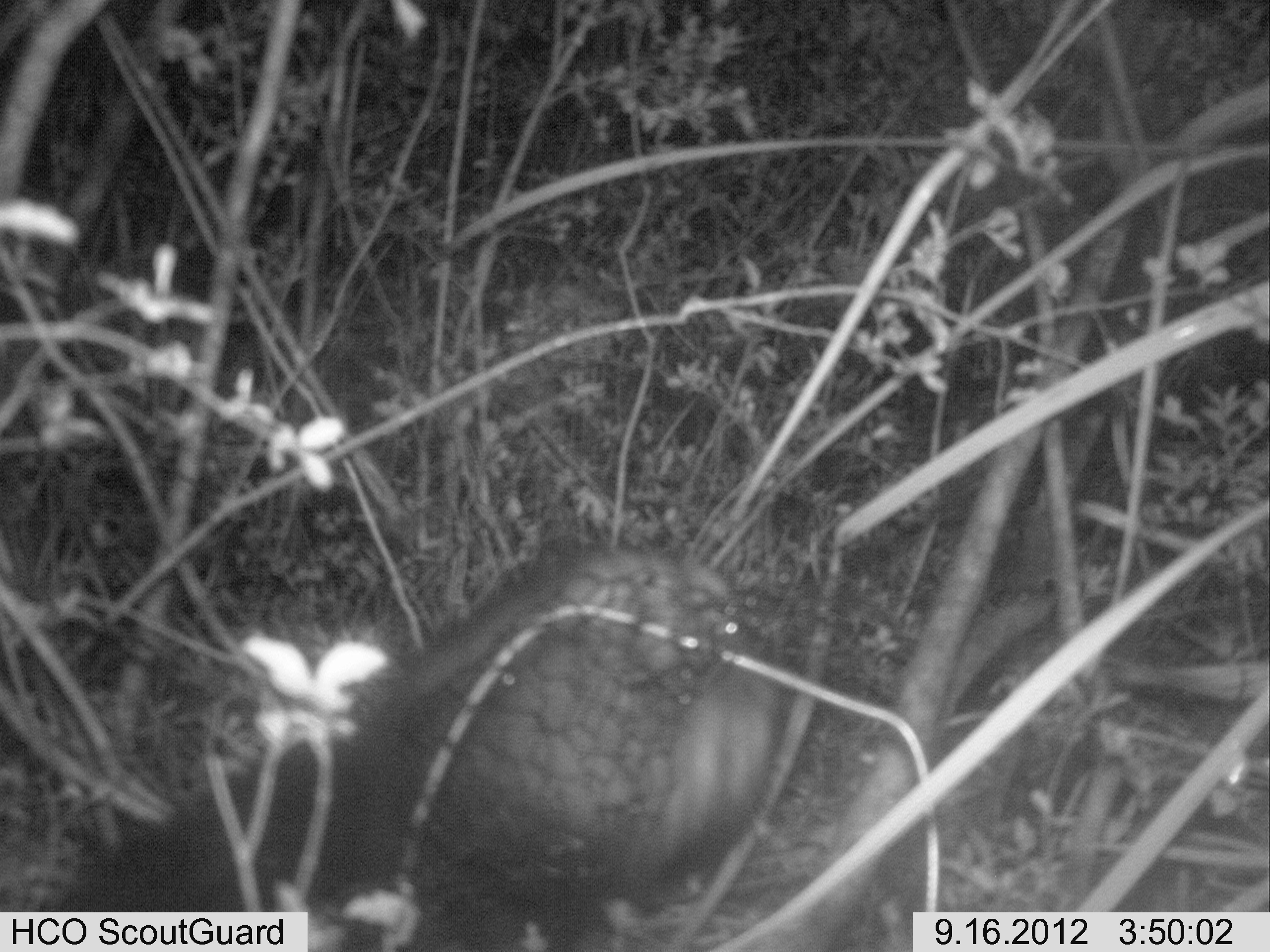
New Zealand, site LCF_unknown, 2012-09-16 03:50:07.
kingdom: Animalia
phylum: Chordata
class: Mammalia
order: Carnivora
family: Mustelidae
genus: Mustela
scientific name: Mustela furo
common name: ferret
Ferret (Mustela furo).